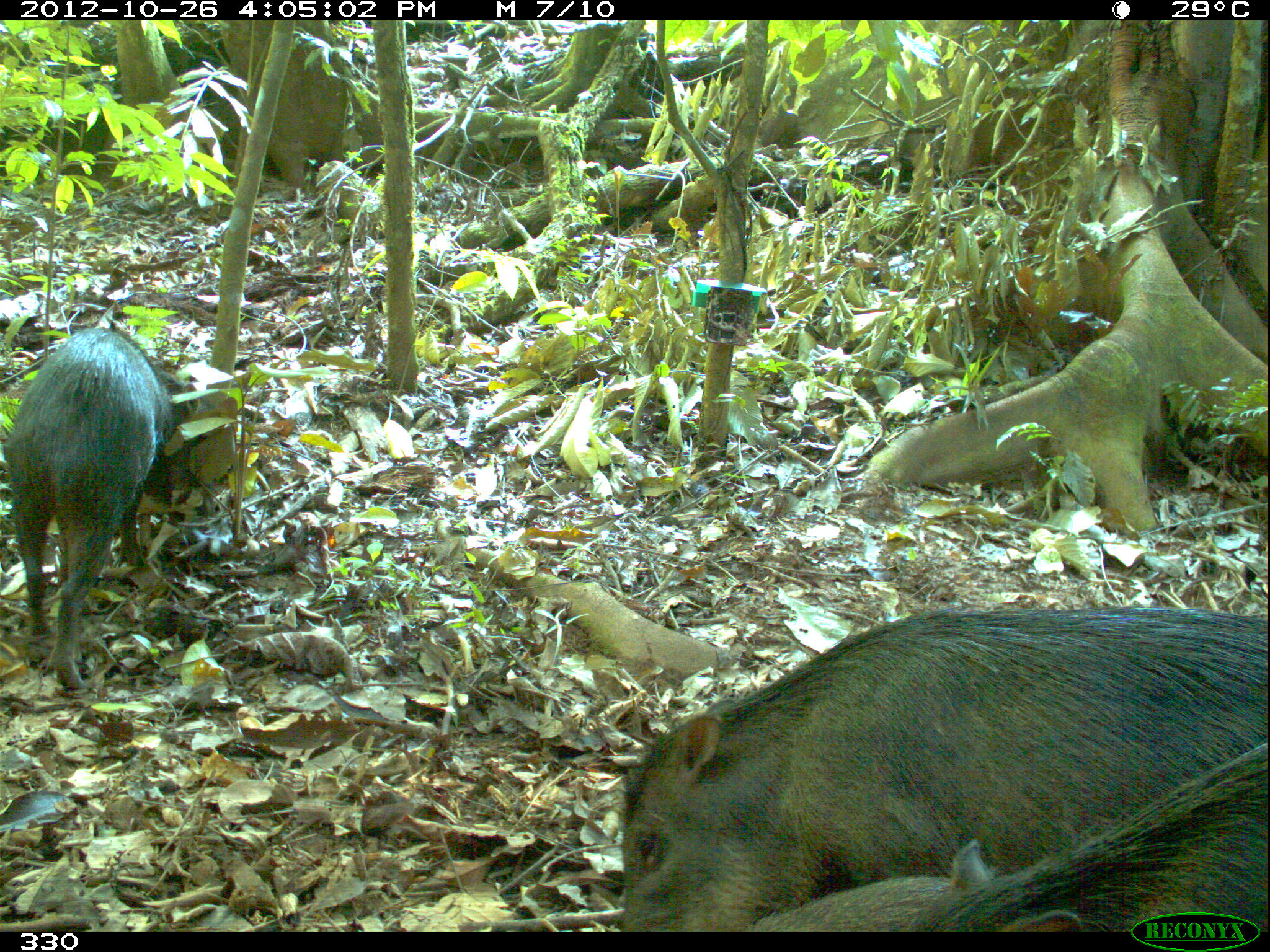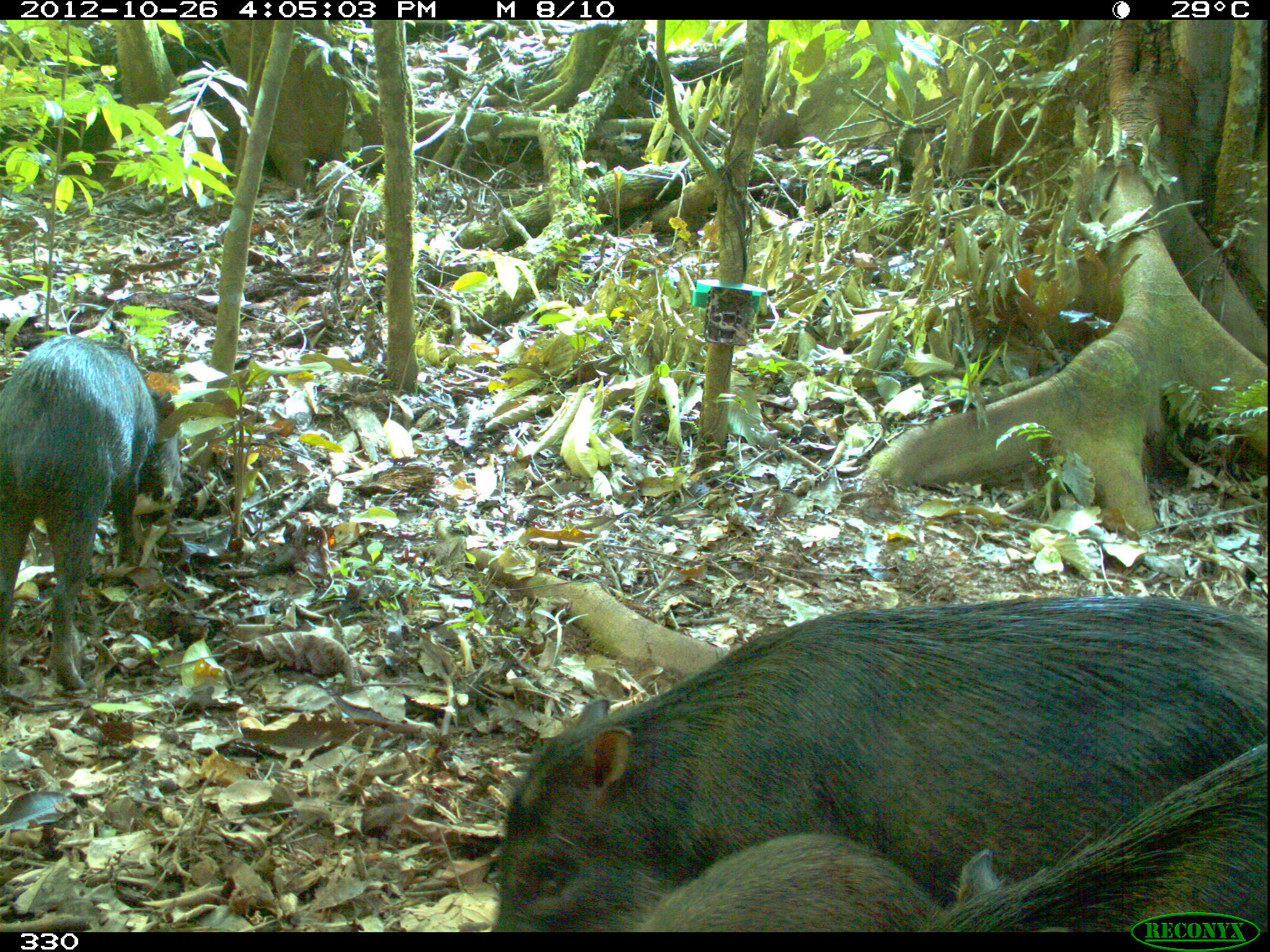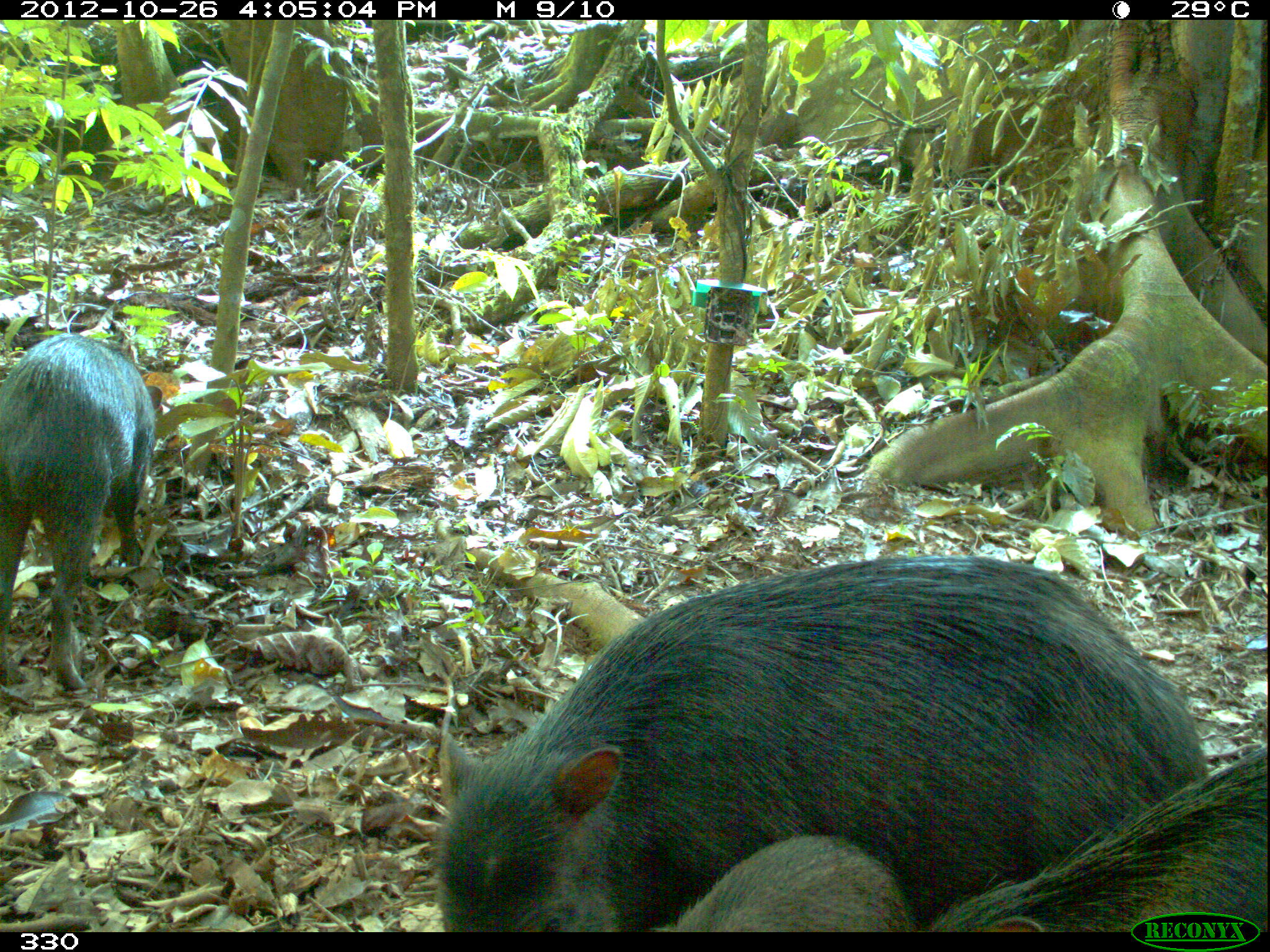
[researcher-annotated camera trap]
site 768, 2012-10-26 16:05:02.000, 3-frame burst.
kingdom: Animalia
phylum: Chordata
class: Mammalia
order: Artiodactyla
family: Tayassuidae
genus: Tayassu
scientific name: Tayassu pecari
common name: white-lipped peccary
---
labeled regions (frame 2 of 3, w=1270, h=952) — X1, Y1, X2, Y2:
tayassu pecari: 490, 594, 1270, 932; 0, 335, 184, 690; 930, 770, 1270, 934; 637, 832, 936, 932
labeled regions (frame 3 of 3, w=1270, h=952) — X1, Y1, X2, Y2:
tayassu pecari: 433, 553, 1208, 932; 928, 748, 1270, 935; 0, 336, 162, 689; 653, 835, 909, 933